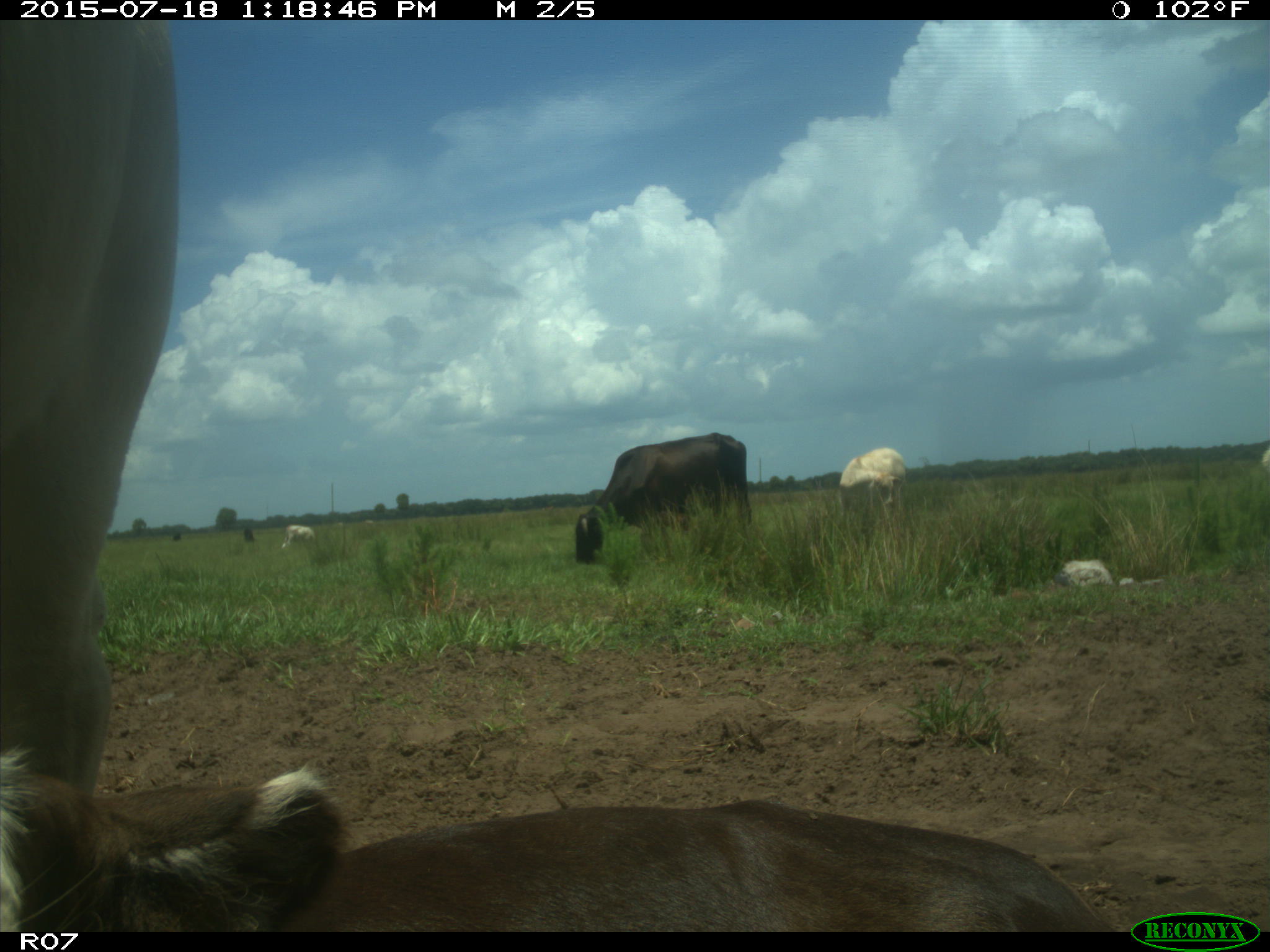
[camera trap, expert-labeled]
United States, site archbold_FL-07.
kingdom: Animalia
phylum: Chordata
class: Mammalia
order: Artiodactyla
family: Bovidae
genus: Bos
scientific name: Bos taurus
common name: domestic cow